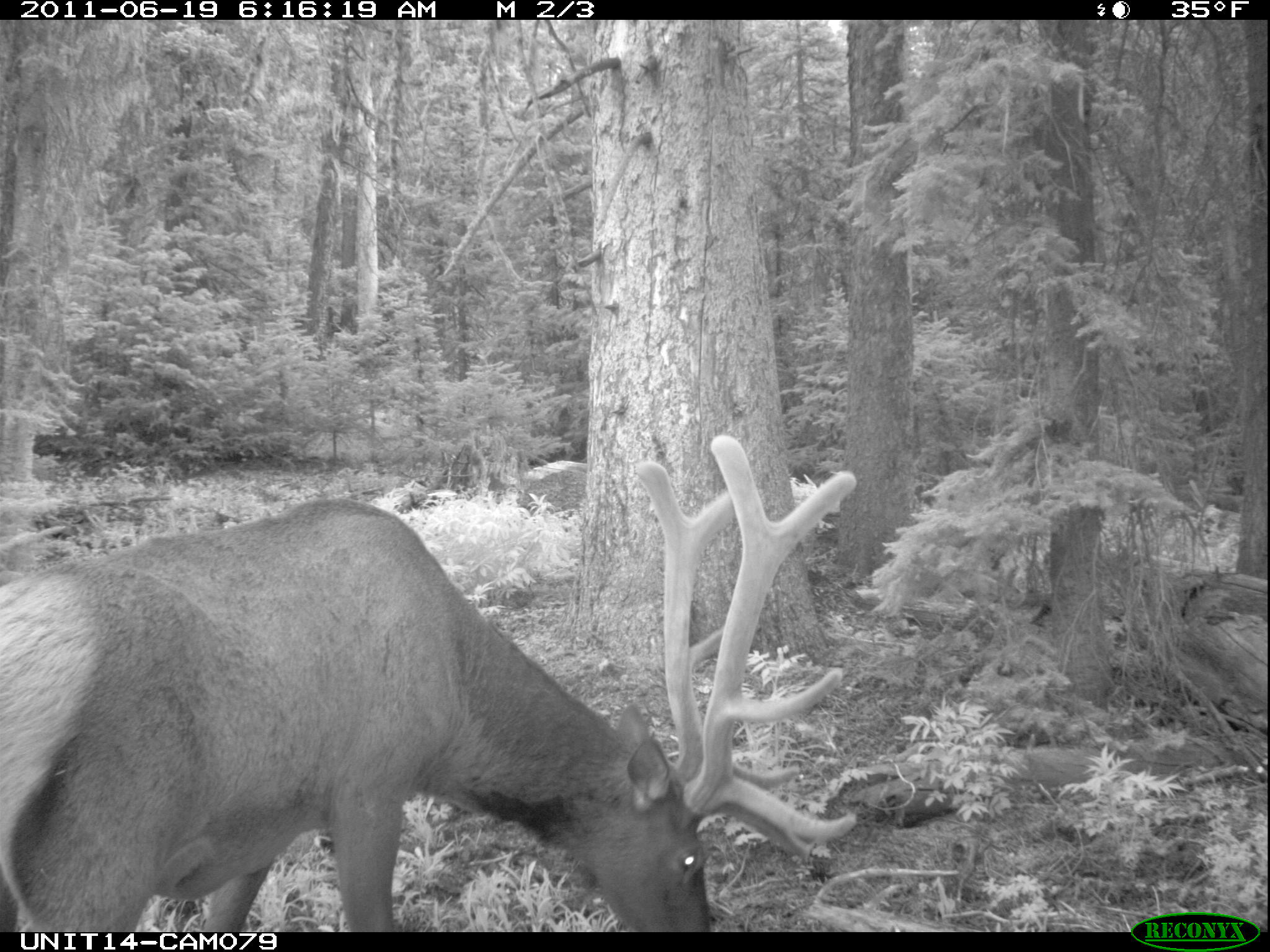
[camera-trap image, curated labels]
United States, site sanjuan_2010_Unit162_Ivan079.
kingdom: Animalia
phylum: Chordata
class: Mammalia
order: Artiodactyla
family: Cervidae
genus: Cervus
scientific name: Cervus elaphus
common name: red deer